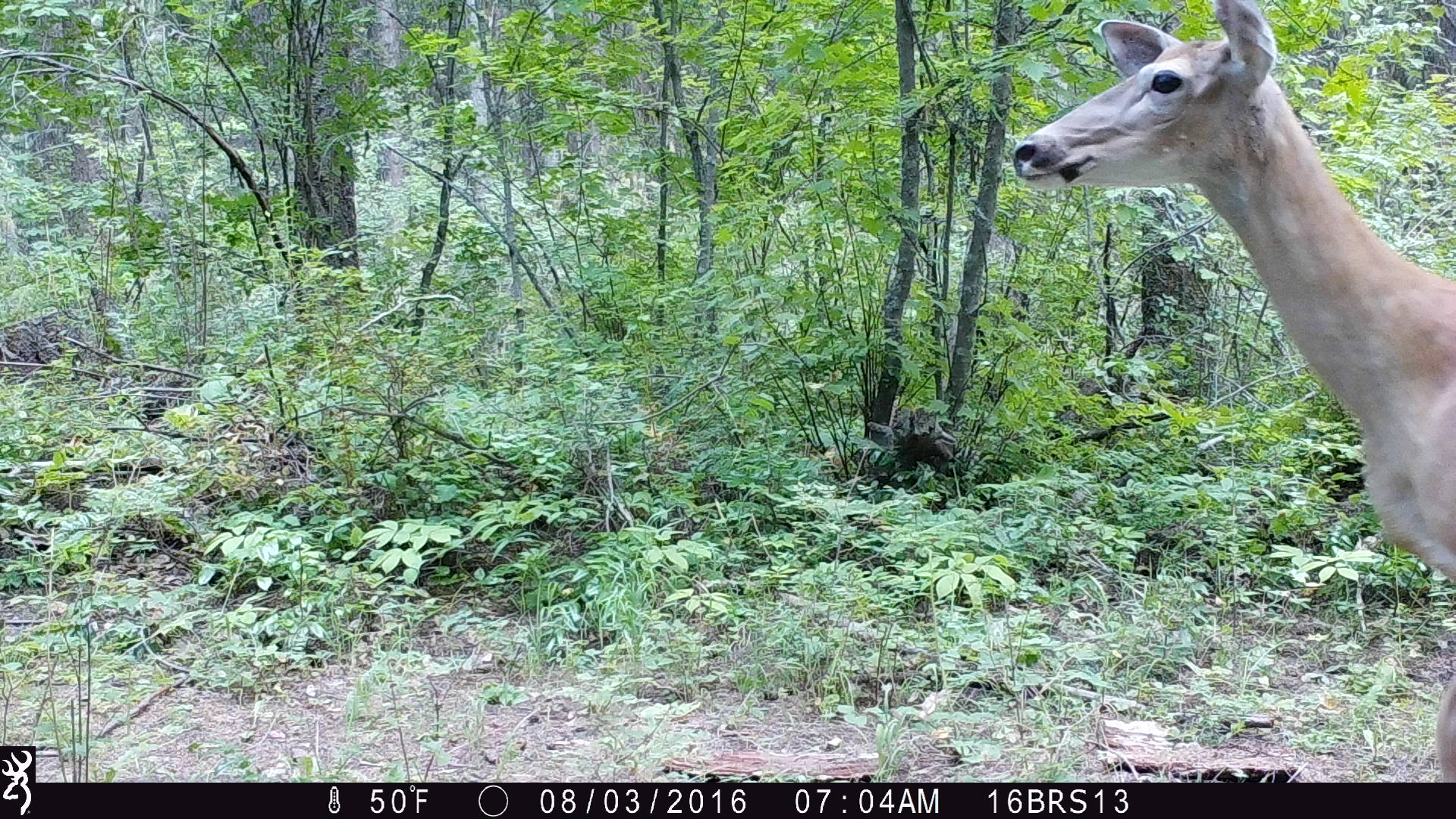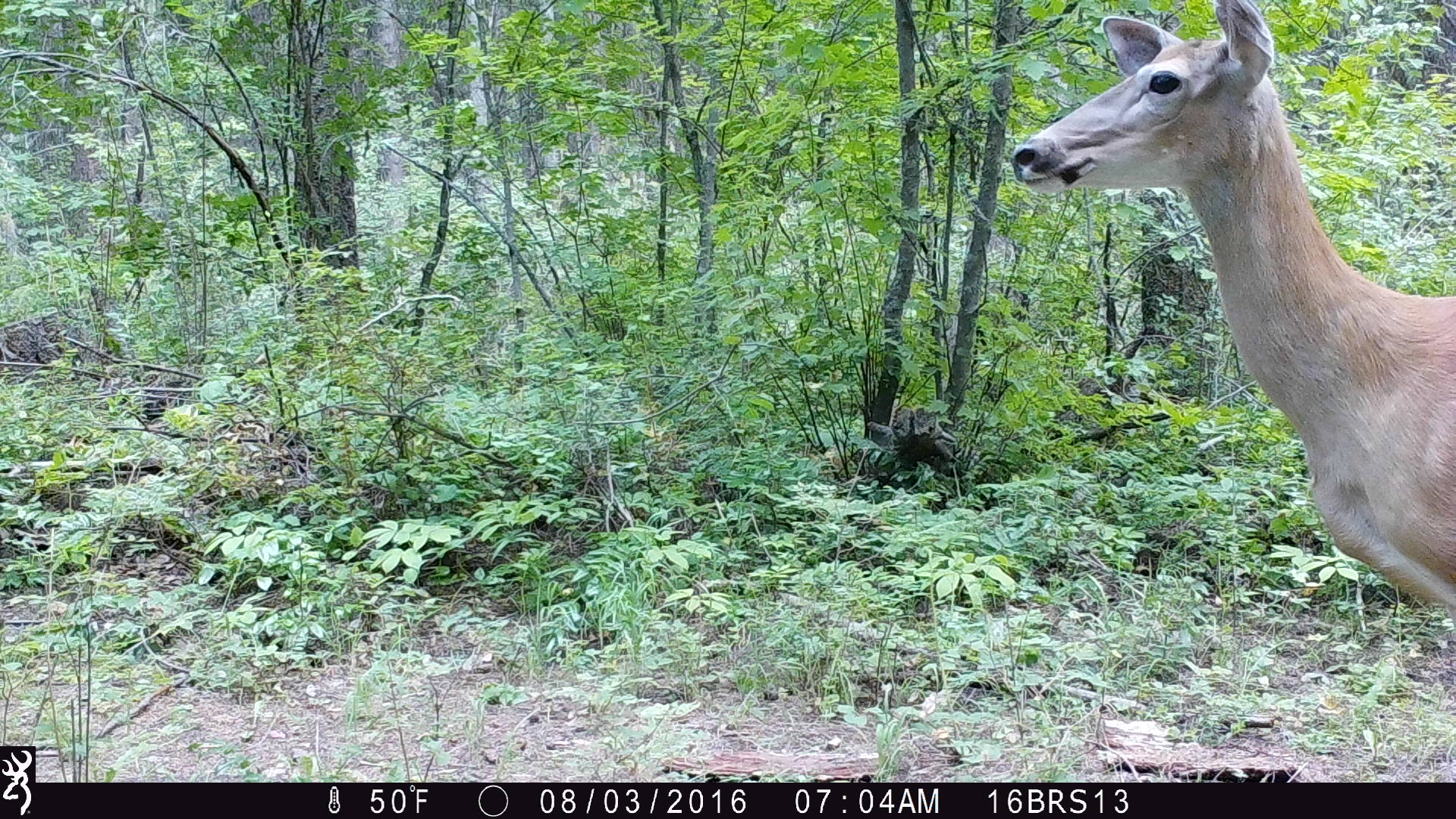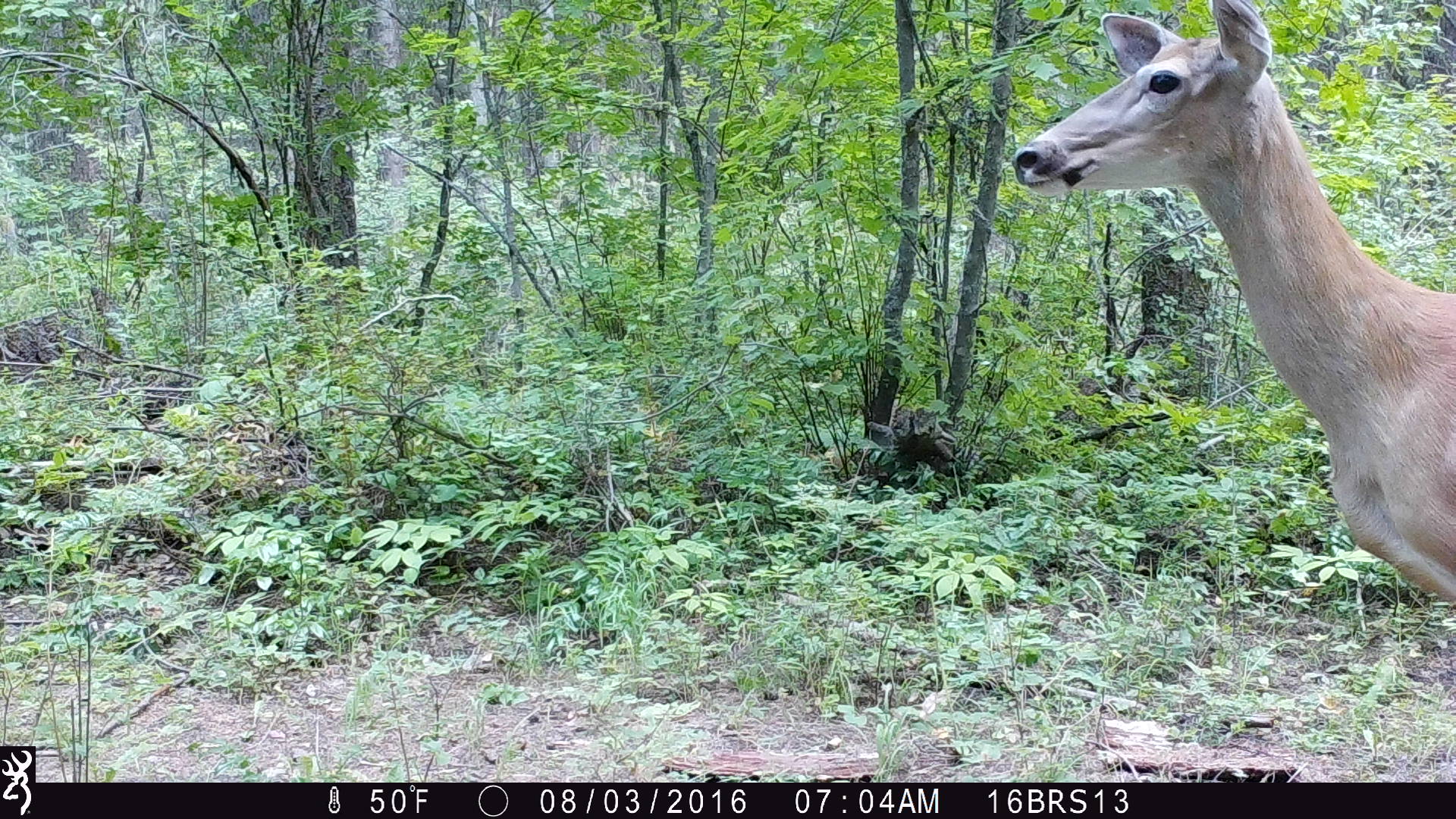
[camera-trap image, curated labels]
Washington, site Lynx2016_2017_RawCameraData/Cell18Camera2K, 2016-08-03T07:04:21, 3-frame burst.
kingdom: Animalia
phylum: Chordata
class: Mammalia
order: Artiodactyla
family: Cervidae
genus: Odocoileus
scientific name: Odocoileus virginianus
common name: white-tailed deer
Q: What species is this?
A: Odocoileus virginianus (white-tailed deer).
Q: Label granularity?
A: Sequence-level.